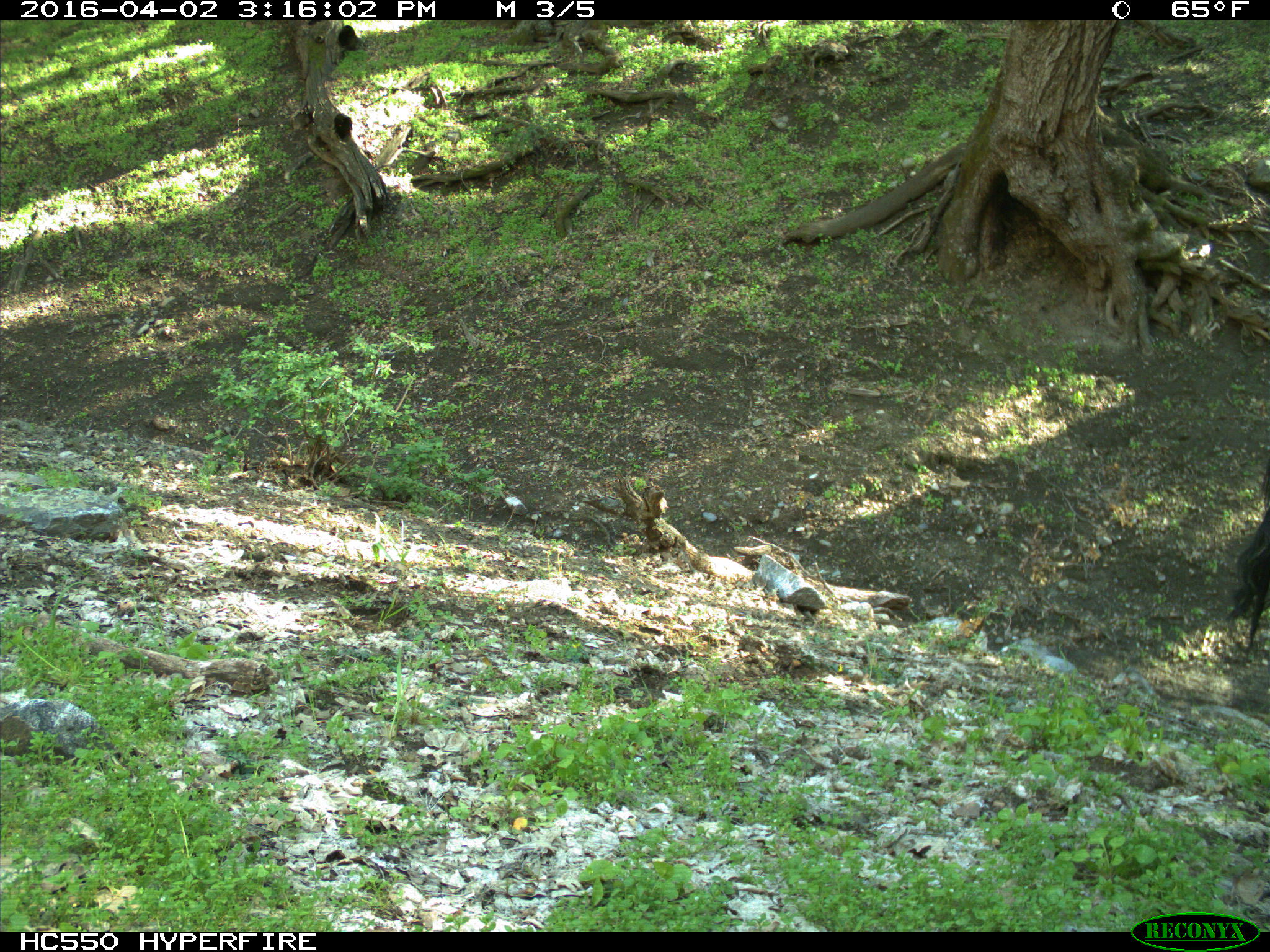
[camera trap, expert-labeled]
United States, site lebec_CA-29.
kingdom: Animalia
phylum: Chordata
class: Mammalia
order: Artiodactyla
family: Bovidae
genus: Bos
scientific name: Bos taurus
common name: domestic cow